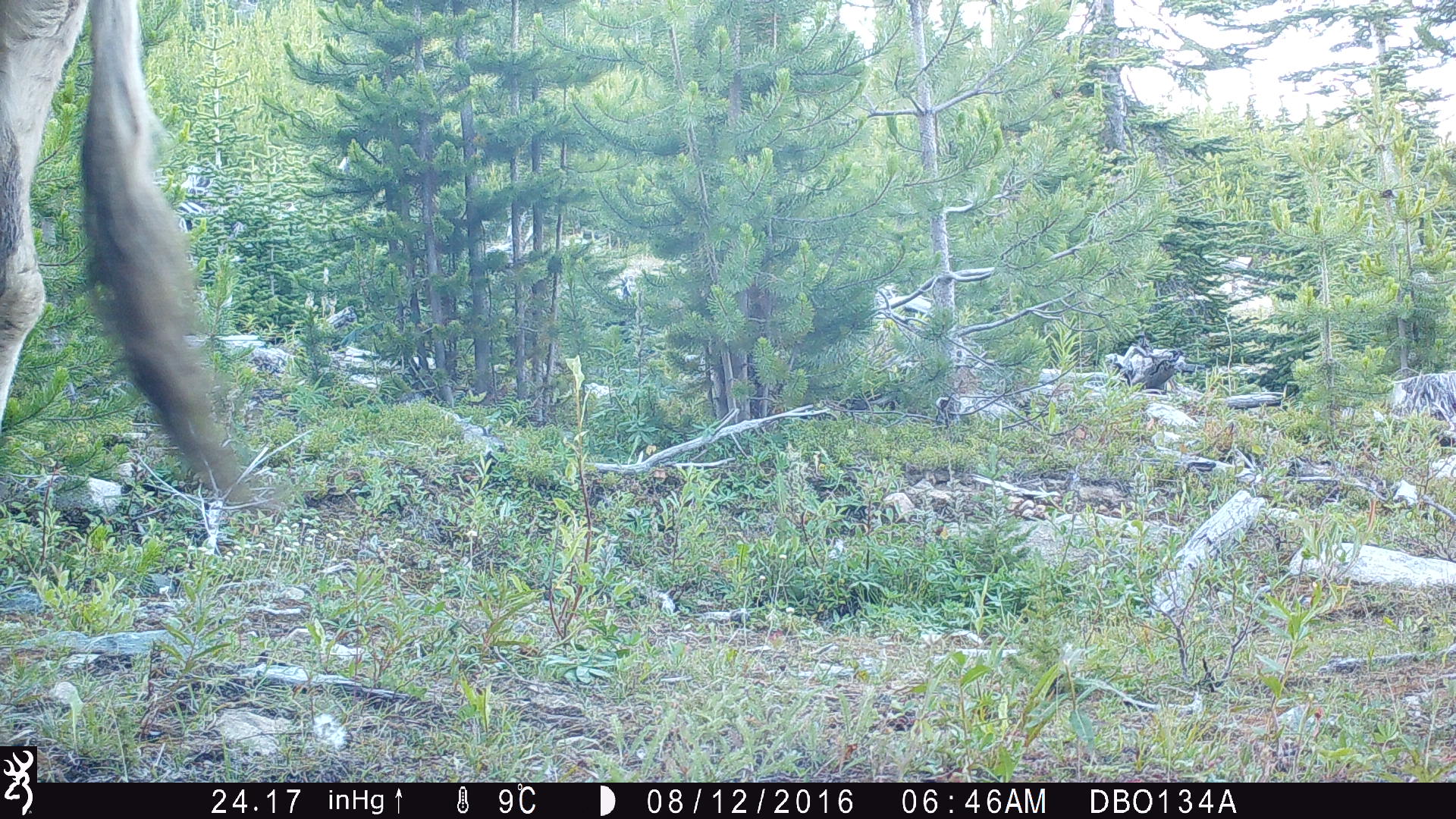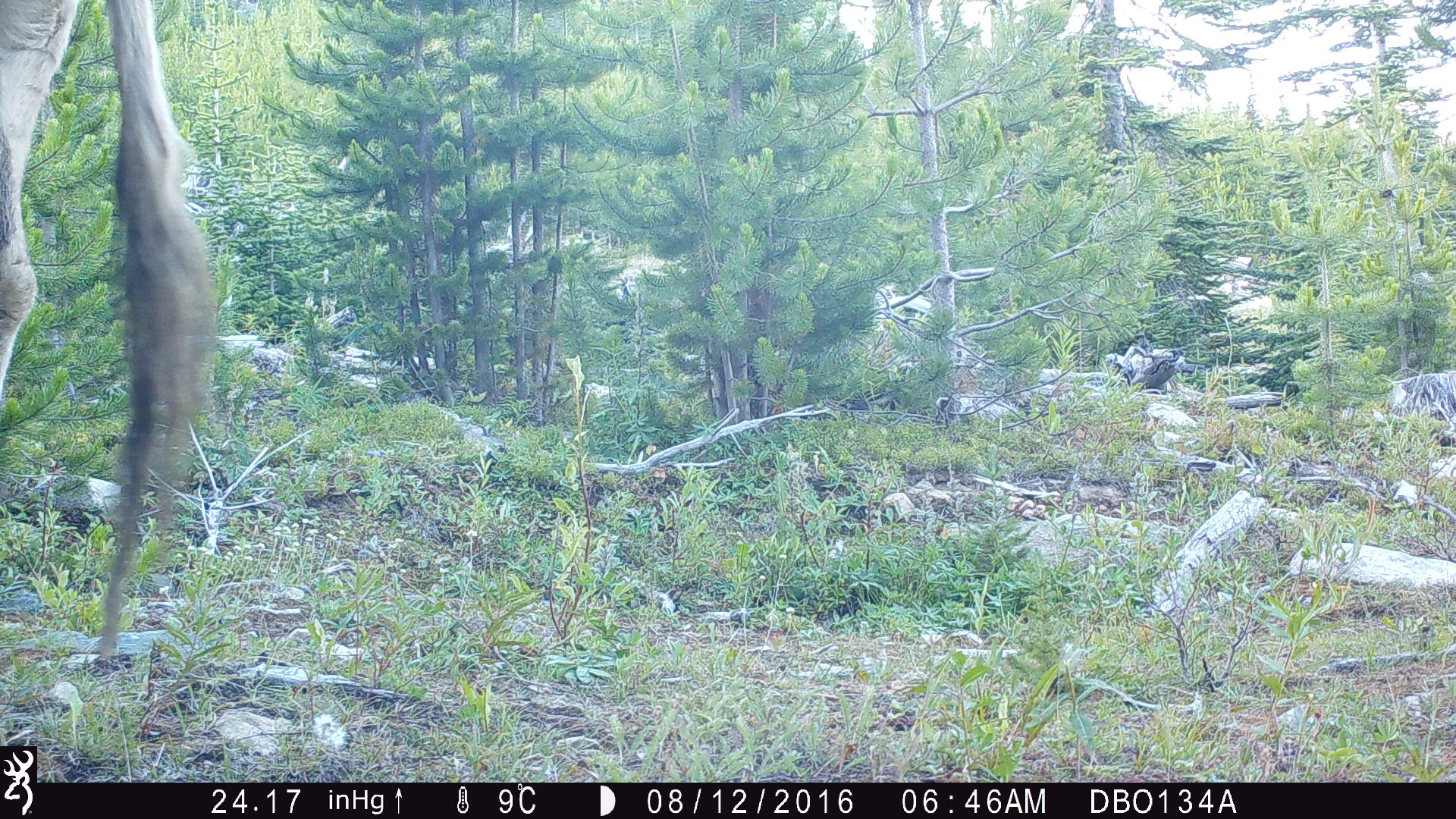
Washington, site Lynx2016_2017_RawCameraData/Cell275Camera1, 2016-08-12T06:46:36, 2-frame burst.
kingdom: Animalia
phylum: Chordata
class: Mammalia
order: Artiodactyla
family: Bovidae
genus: Bos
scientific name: Bos taurus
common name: domestic cattle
Domestic cattle (Bos taurus). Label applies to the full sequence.